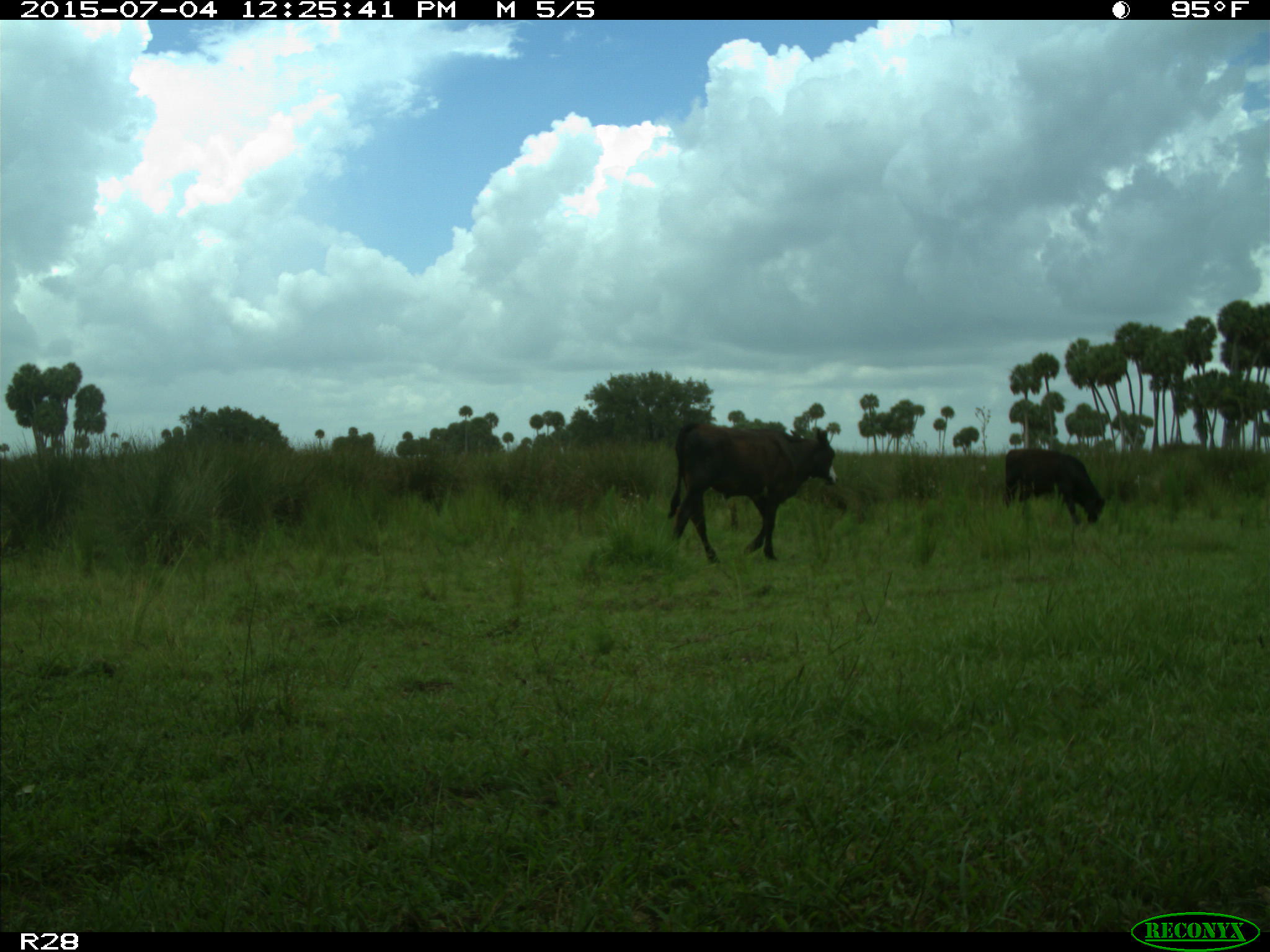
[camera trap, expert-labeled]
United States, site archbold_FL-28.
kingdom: Animalia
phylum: Chordata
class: Mammalia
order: Artiodactyla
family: Bovidae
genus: Bos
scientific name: Bos taurus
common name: domestic cow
Bos taurus (domestic cow).